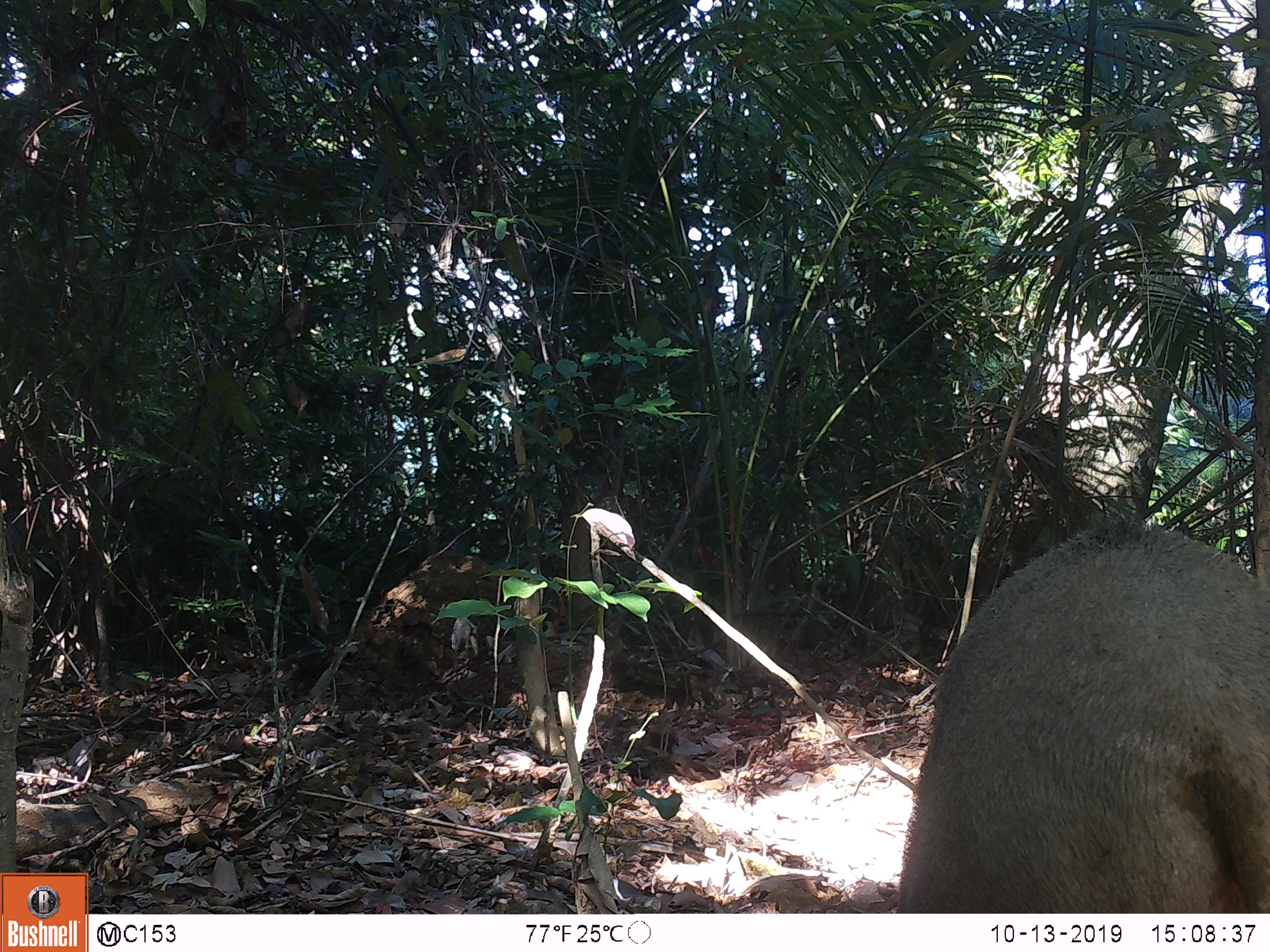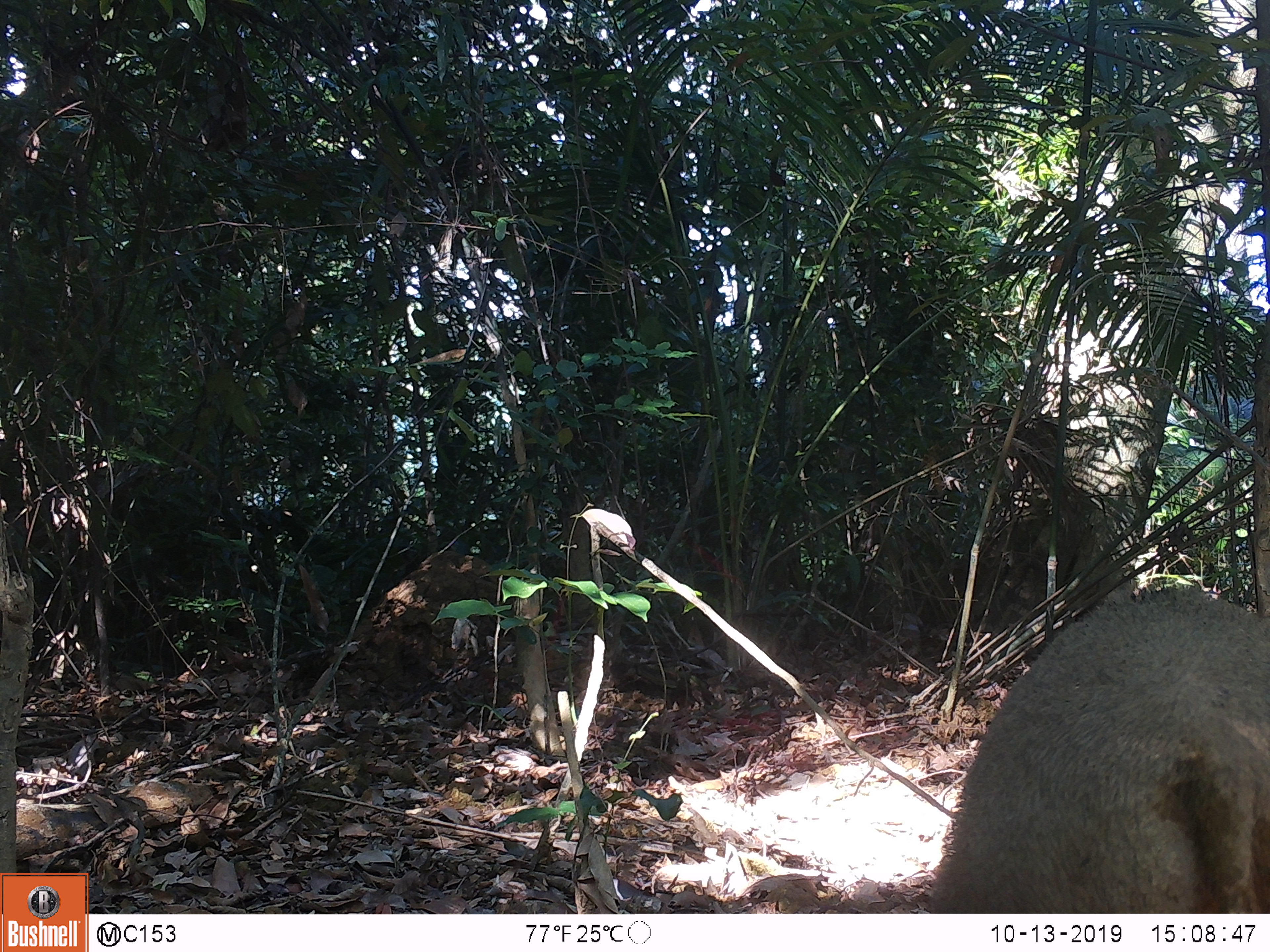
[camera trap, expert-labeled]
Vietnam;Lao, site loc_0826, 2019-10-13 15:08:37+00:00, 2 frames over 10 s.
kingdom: Animalia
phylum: Chordata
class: Mammalia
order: Artiodactyla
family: Suidae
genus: Sus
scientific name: Sus scrofa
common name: eurasian wild pig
Eurasian wild pig (Sus scrofa). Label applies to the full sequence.